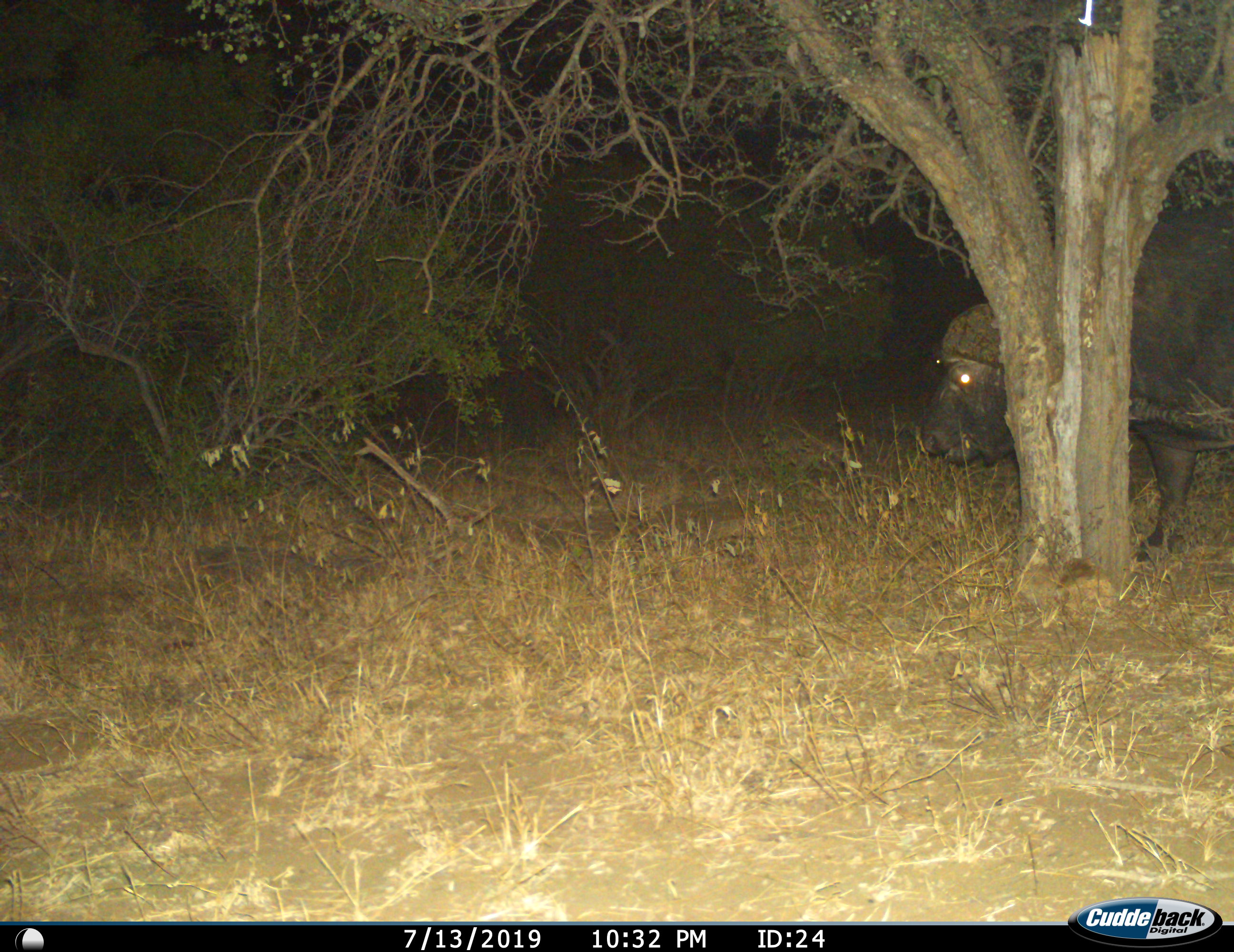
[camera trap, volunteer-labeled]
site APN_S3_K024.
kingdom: Animalia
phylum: Chordata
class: Mammalia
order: Artiodactyla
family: Bovidae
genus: Syncerus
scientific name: Syncerus caffer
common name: african buffalo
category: buffalo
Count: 1.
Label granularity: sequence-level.